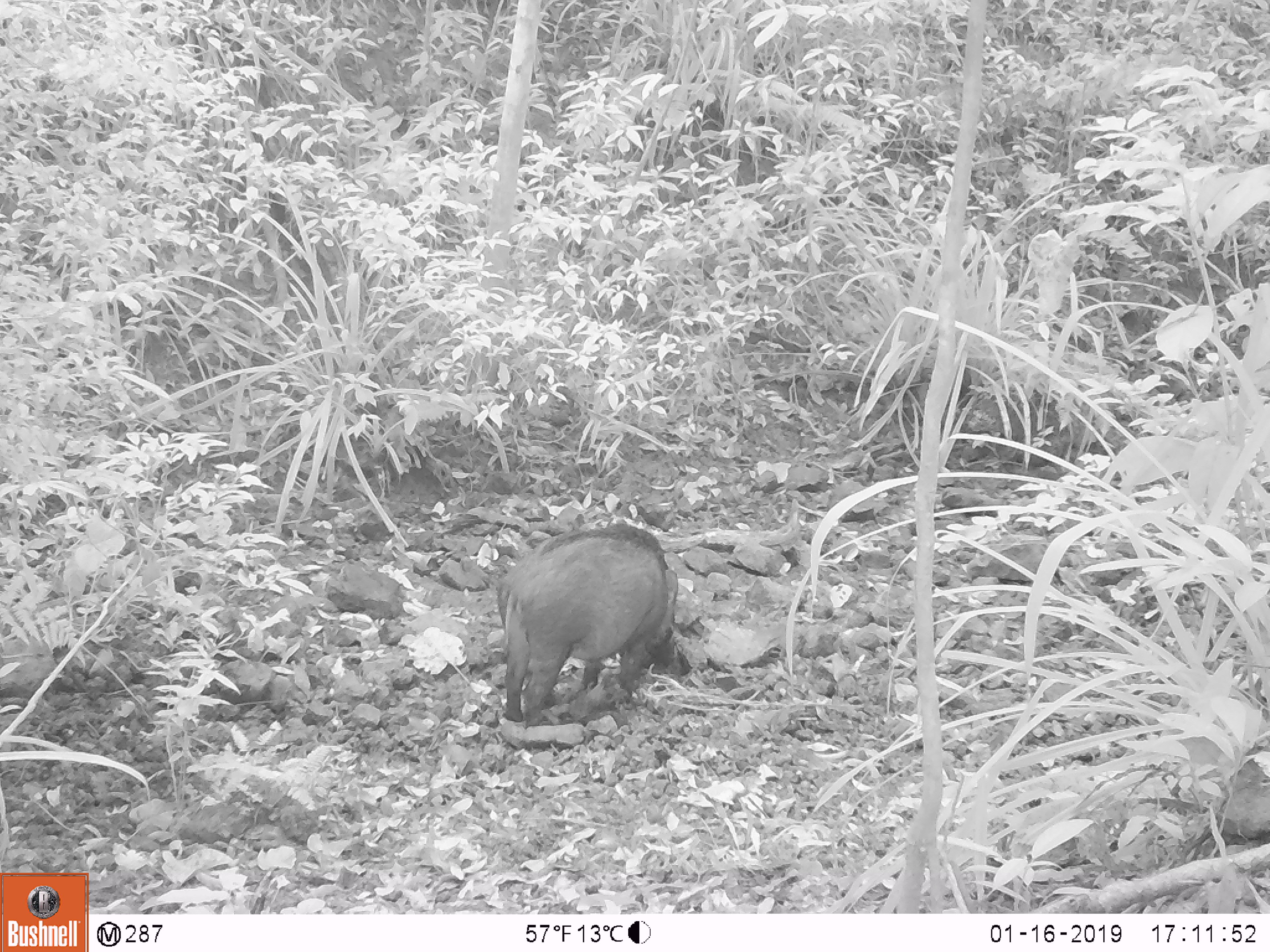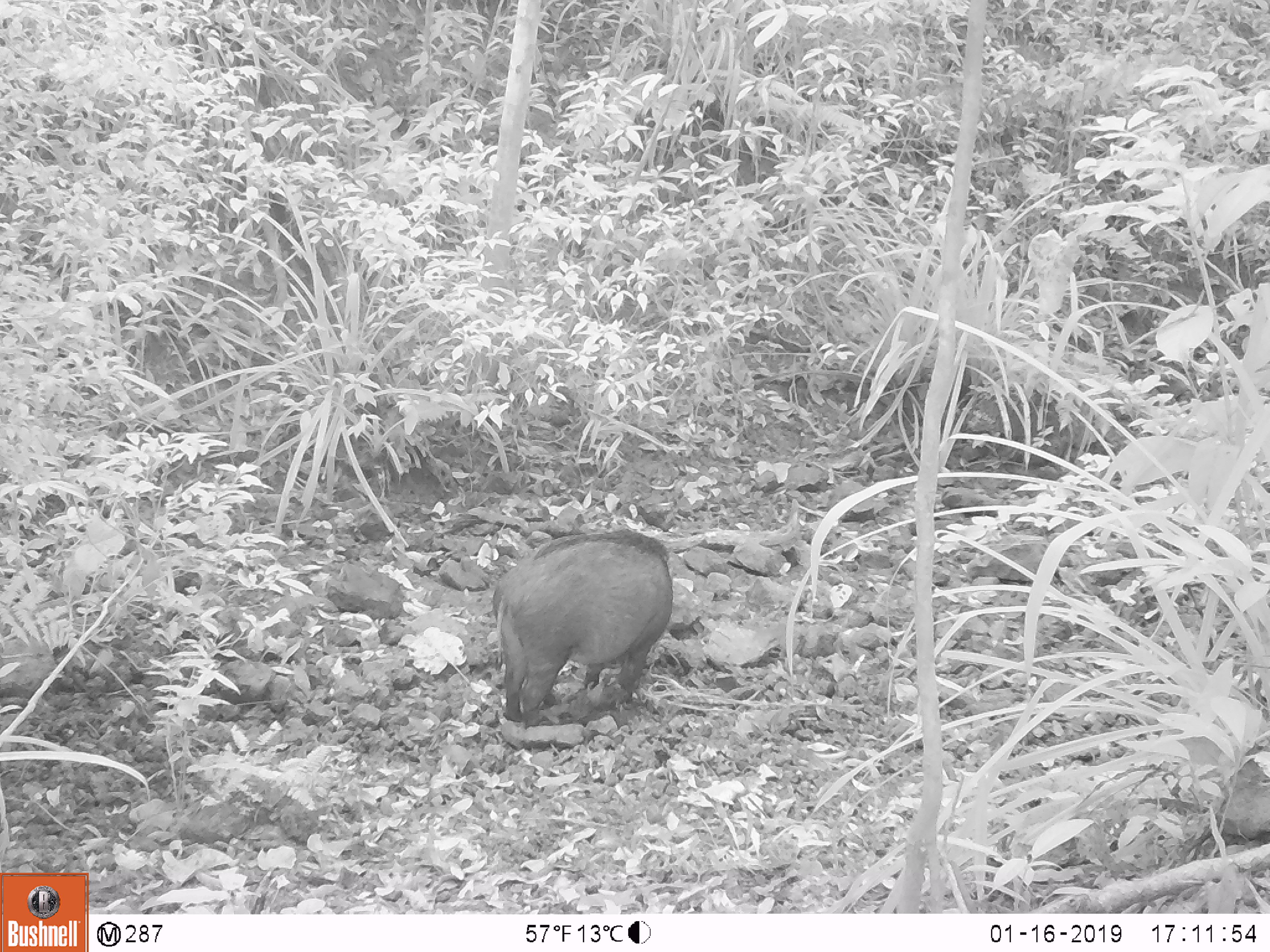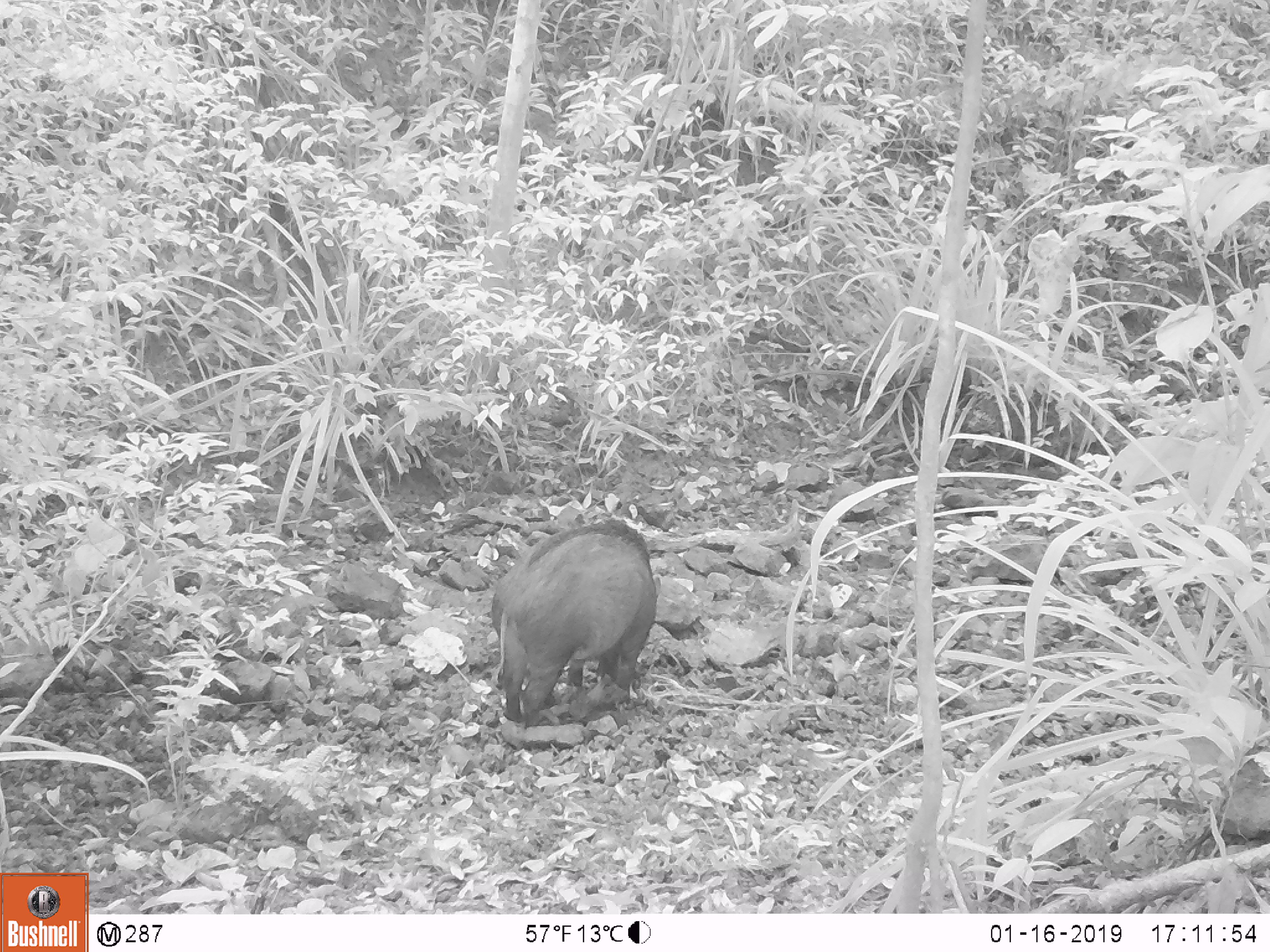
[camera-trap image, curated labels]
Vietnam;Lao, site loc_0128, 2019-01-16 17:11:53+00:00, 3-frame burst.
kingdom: Animalia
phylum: Chordata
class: Mammalia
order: Artiodactyla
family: Suidae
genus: Sus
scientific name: Sus scrofa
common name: eurasian wild pig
Eurasian wild pig (Sus scrofa). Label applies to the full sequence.